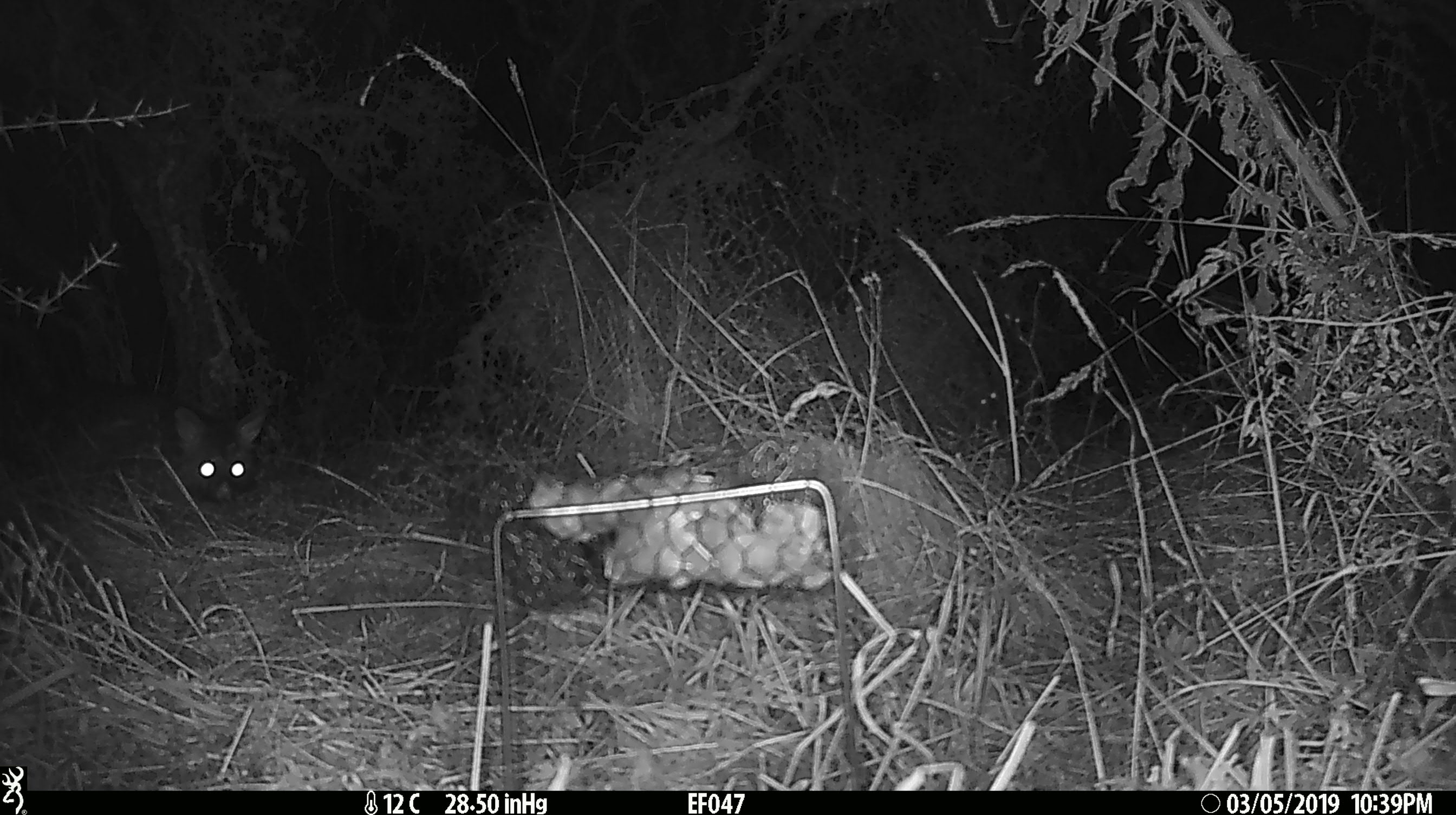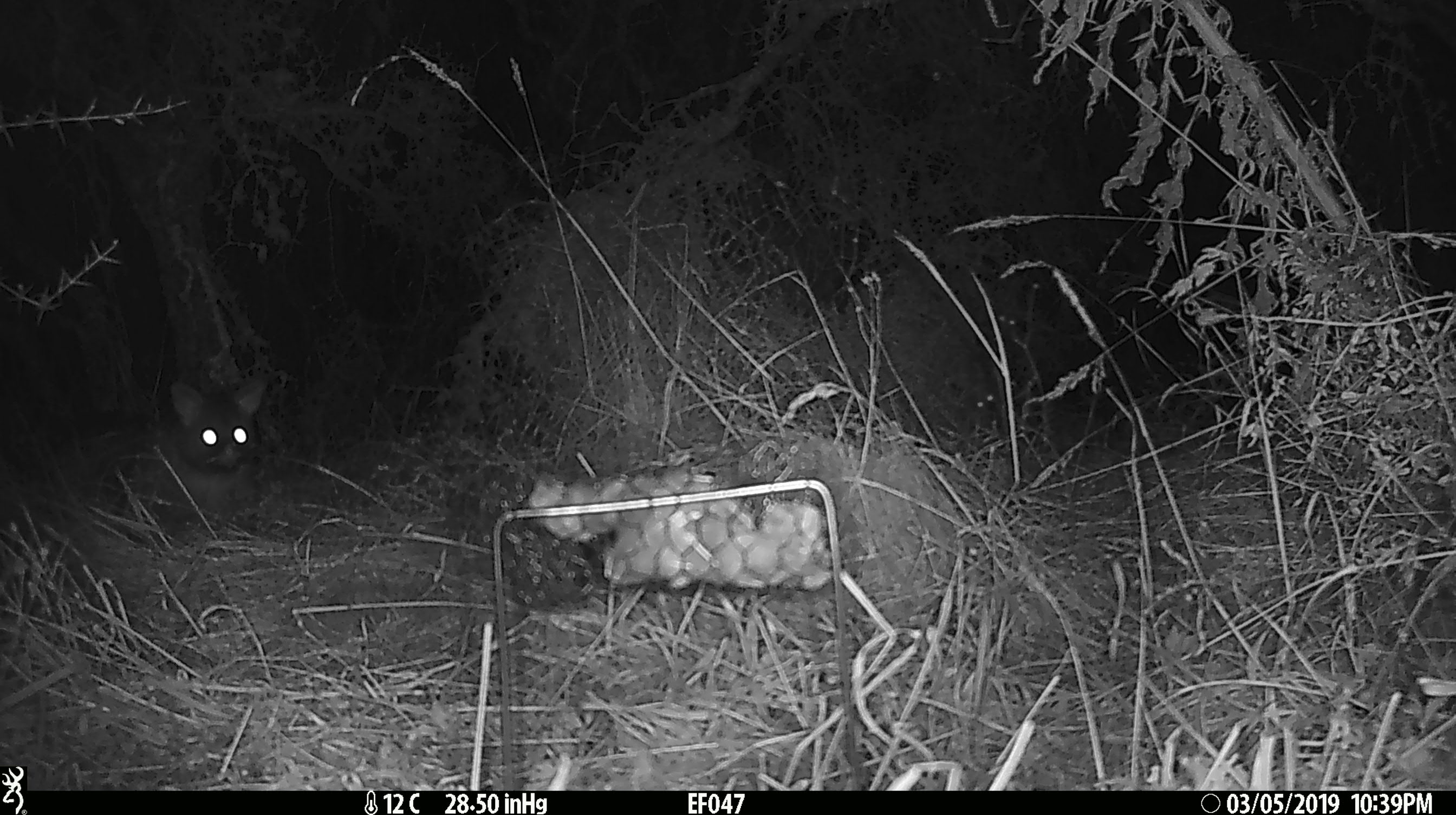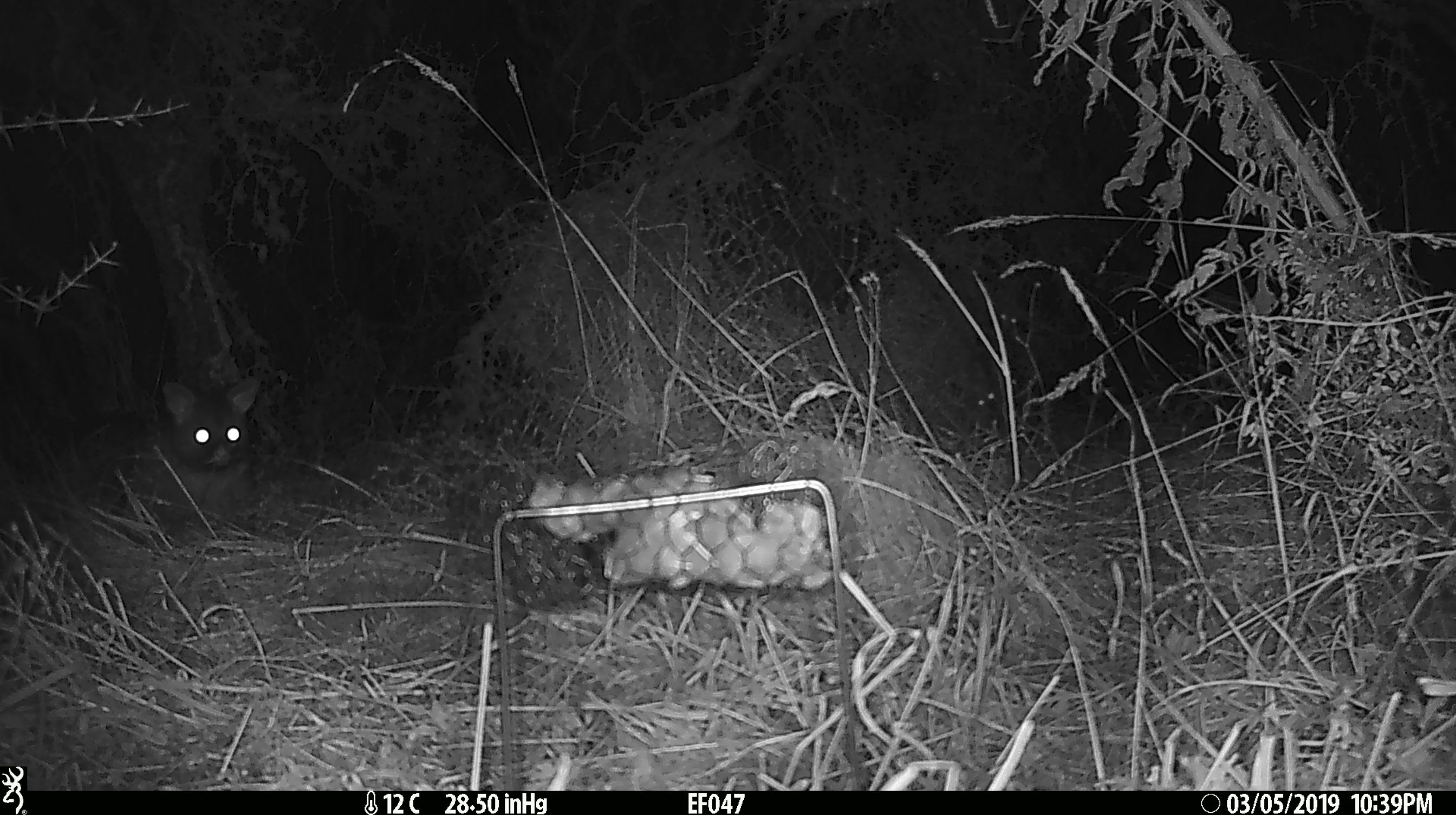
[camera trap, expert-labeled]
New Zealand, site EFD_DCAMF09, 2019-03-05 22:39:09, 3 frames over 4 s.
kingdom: Animalia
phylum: Chordata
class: Mammalia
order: Diprotodontia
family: Phalangeridae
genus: Trichosurus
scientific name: Trichosurus vulpecula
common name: common brushtail possum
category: possum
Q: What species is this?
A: Possum (common brushtail possum) (Trichosurus vulpecula).